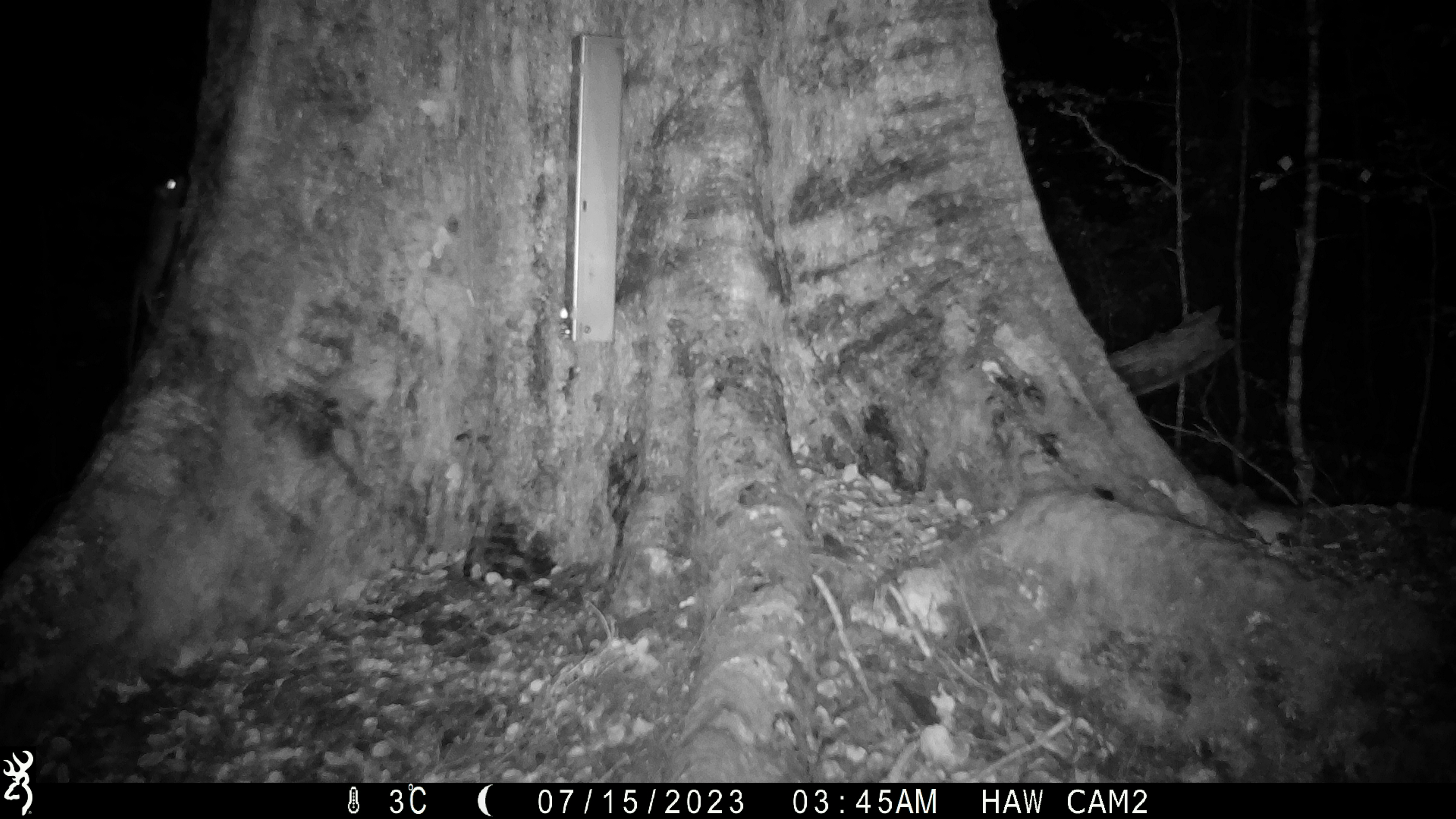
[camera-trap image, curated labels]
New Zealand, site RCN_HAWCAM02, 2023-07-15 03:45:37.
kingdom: Animalia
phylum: Chordata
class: Mammalia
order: Rodentia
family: Muridae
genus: Rattus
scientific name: Rattus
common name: rat